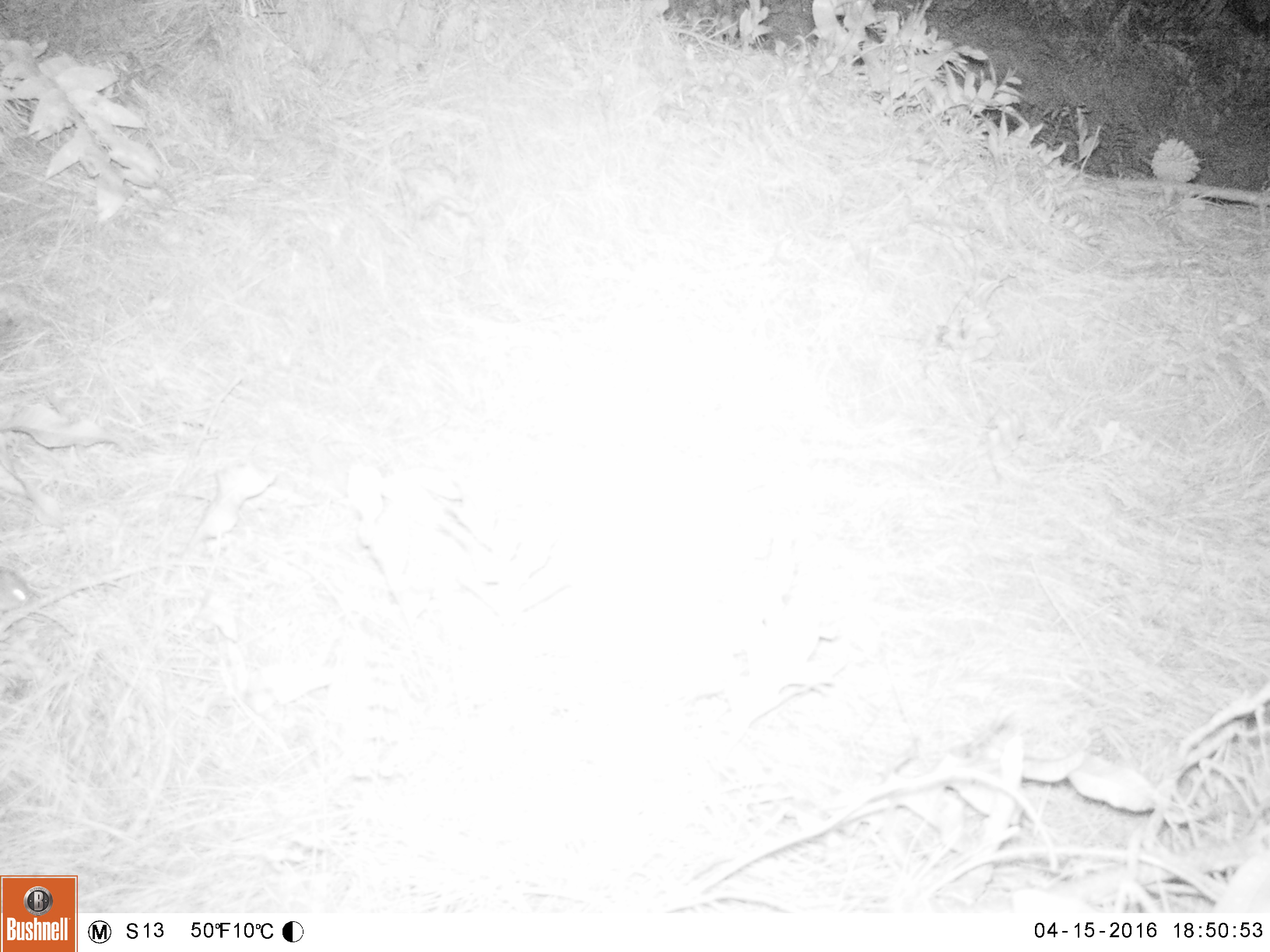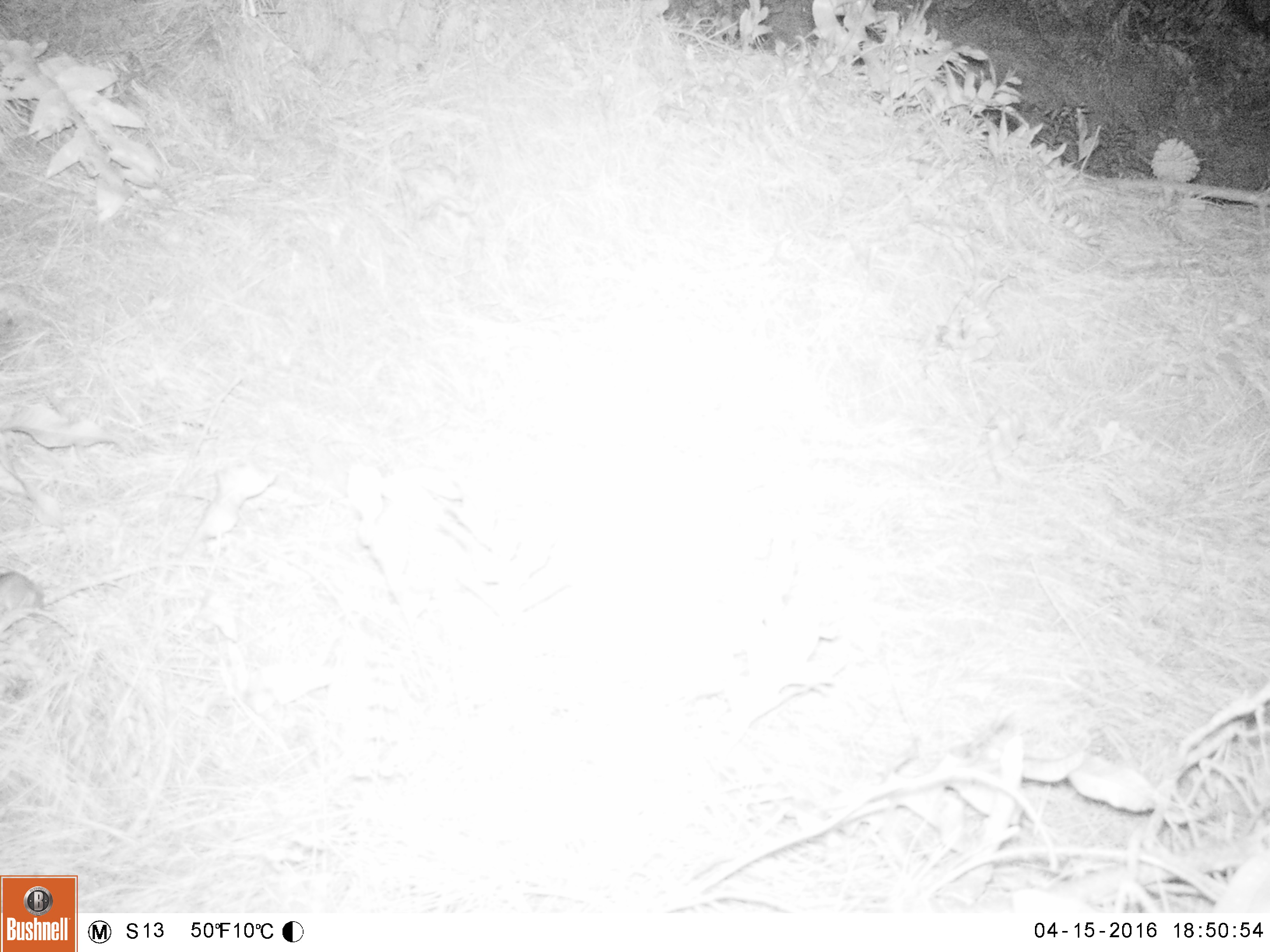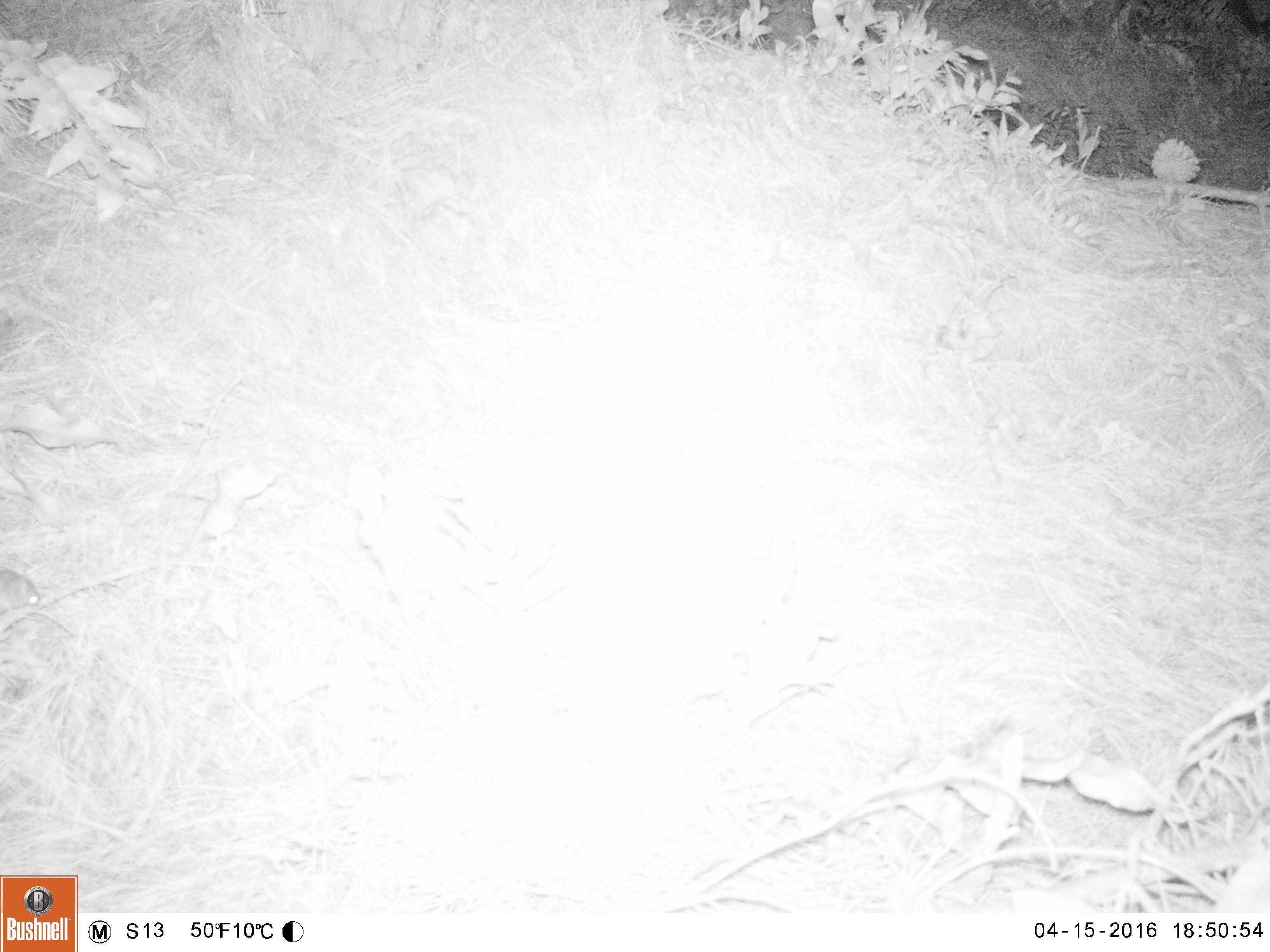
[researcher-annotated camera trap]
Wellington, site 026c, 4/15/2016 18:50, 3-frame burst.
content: unidentified animal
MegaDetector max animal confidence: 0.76